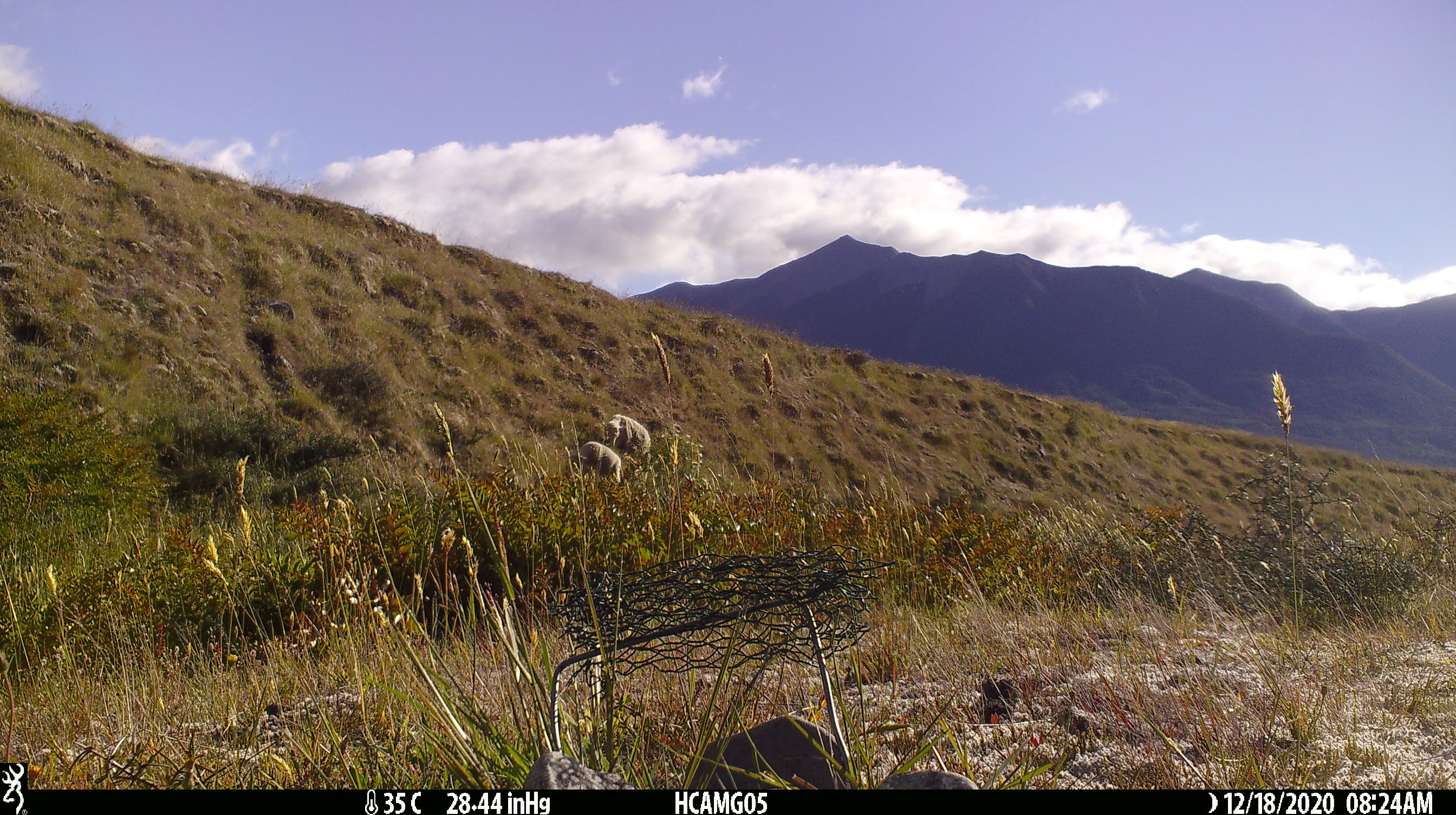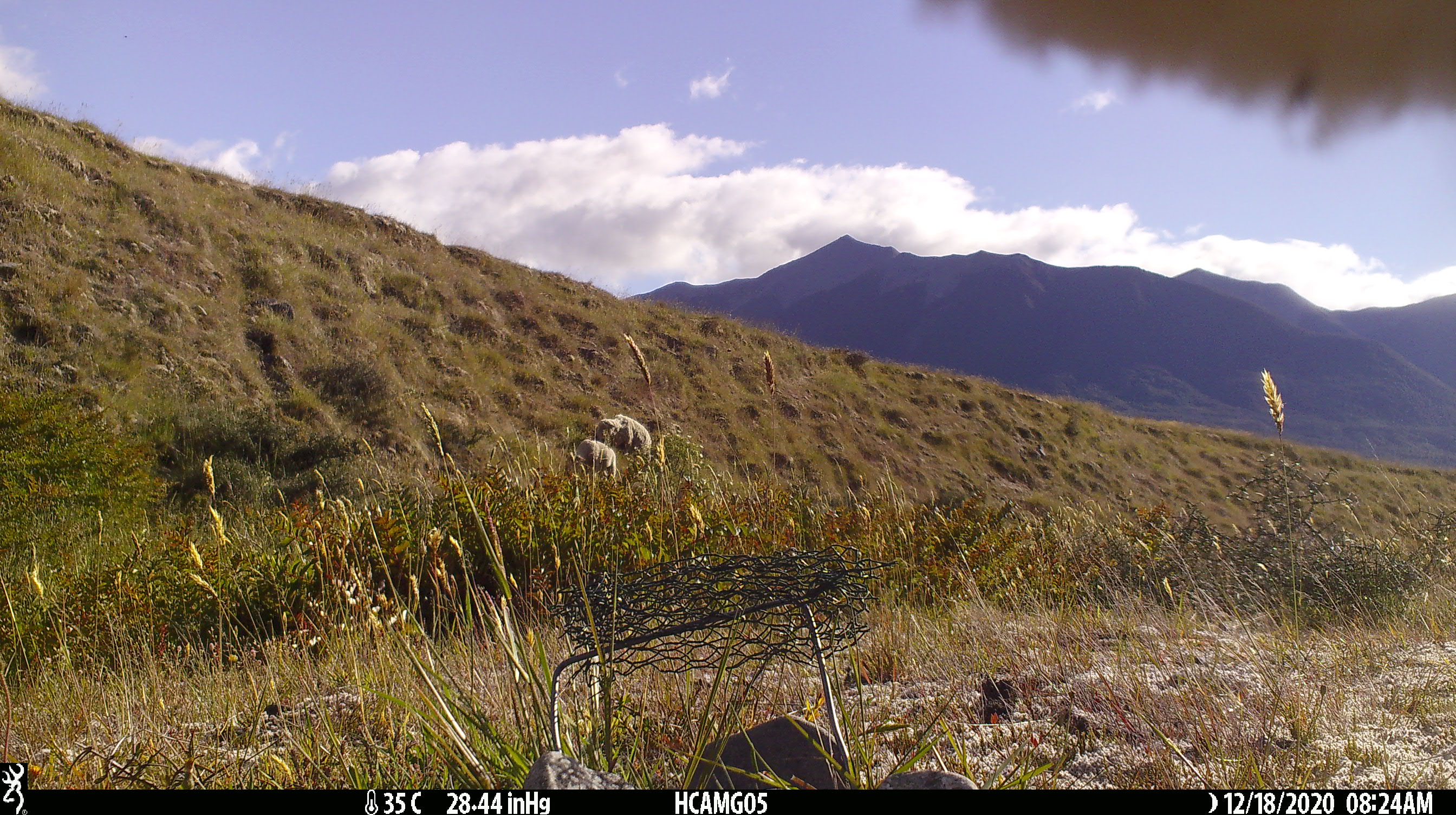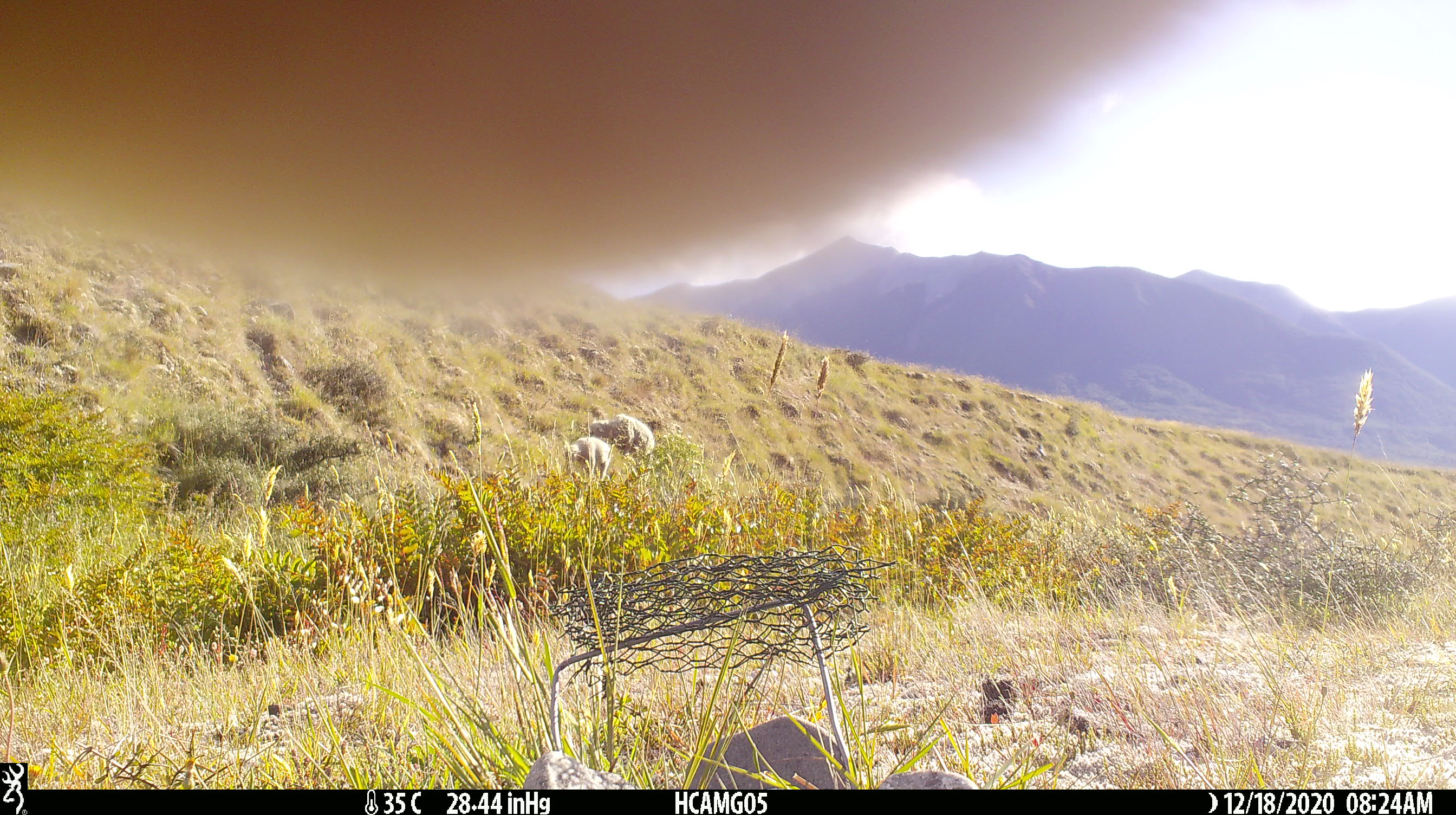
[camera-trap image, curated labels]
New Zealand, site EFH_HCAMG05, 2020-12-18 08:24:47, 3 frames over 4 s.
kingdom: Animalia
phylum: Chordata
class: Mammalia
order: Artiodactyla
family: Bovidae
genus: Ovis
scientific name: Ovis aries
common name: domestic sheep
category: sheep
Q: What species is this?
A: Sheep (domestic sheep) (Ovis aries).